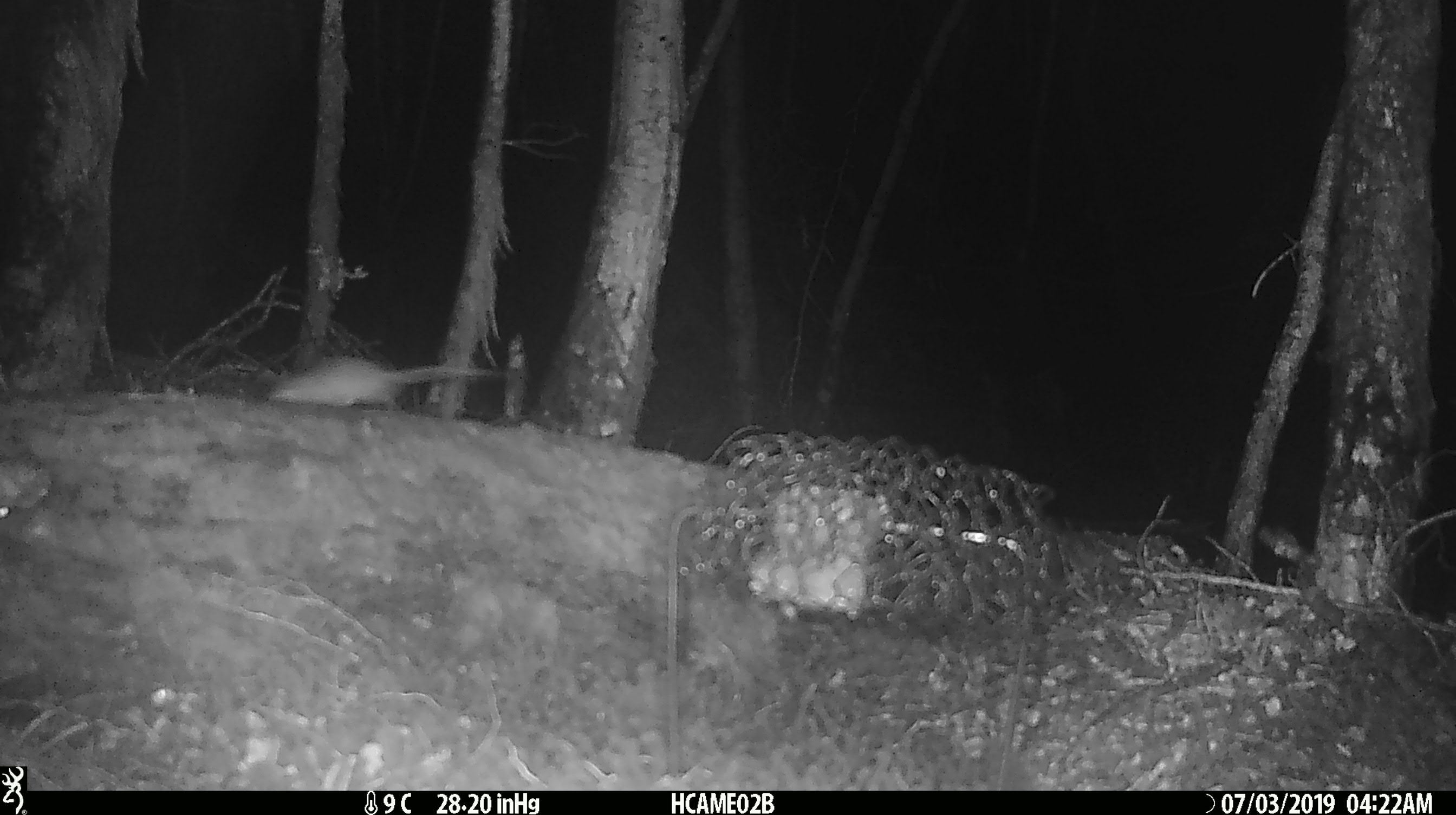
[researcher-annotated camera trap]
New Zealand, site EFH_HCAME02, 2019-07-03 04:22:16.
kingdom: Animalia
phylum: Chordata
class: Mammalia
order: Rodentia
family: Muridae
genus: Mus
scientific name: Mus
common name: mouse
Mouse (Mus).